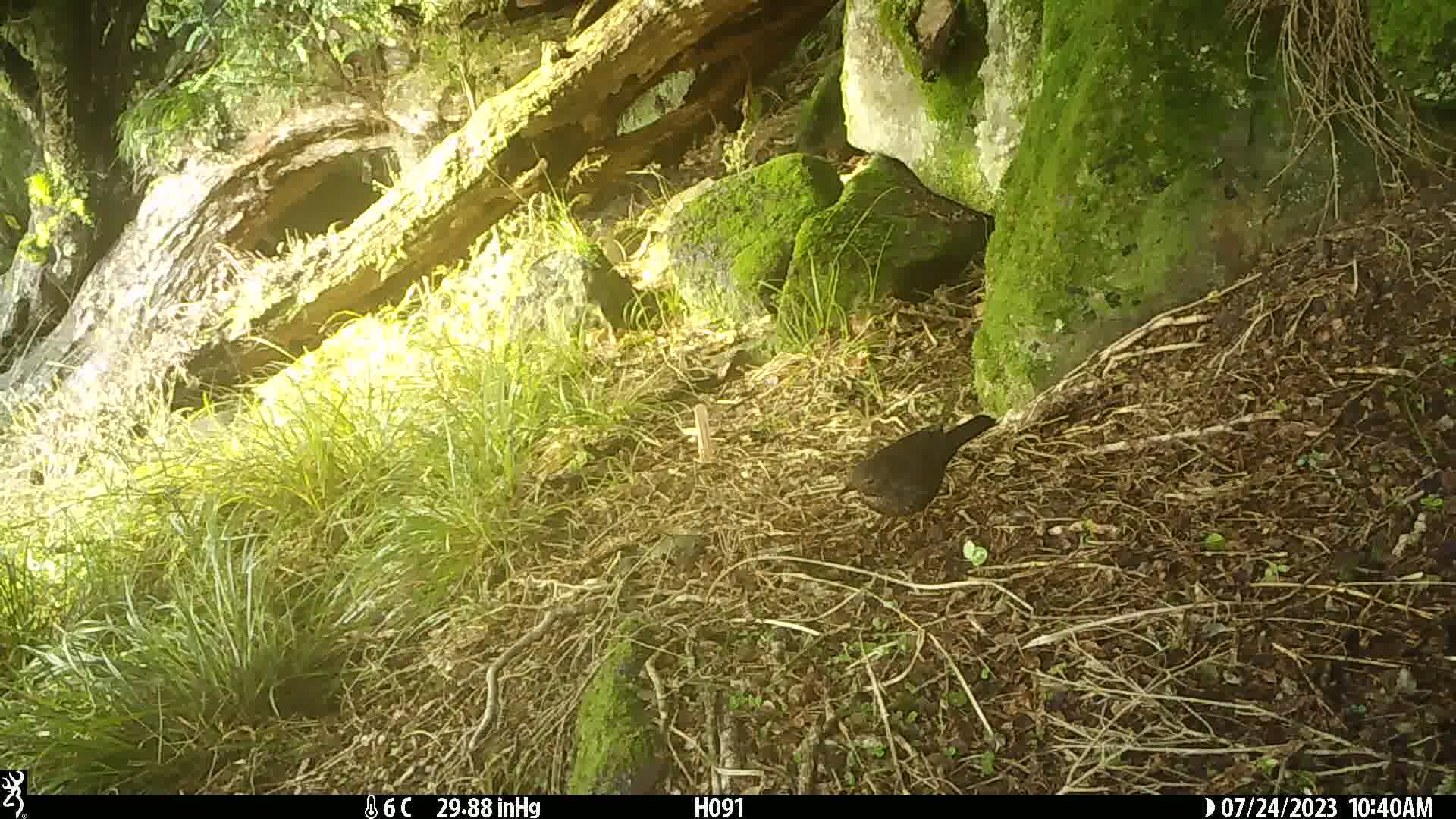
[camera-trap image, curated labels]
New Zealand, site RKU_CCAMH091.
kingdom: Animalia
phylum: Chordata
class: Aves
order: Passeriformes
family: Turdidae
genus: Turdus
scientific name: Turdus merula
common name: eurasian blackbird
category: blackbird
Blackbird (eurasian blackbird) (Turdus merula).